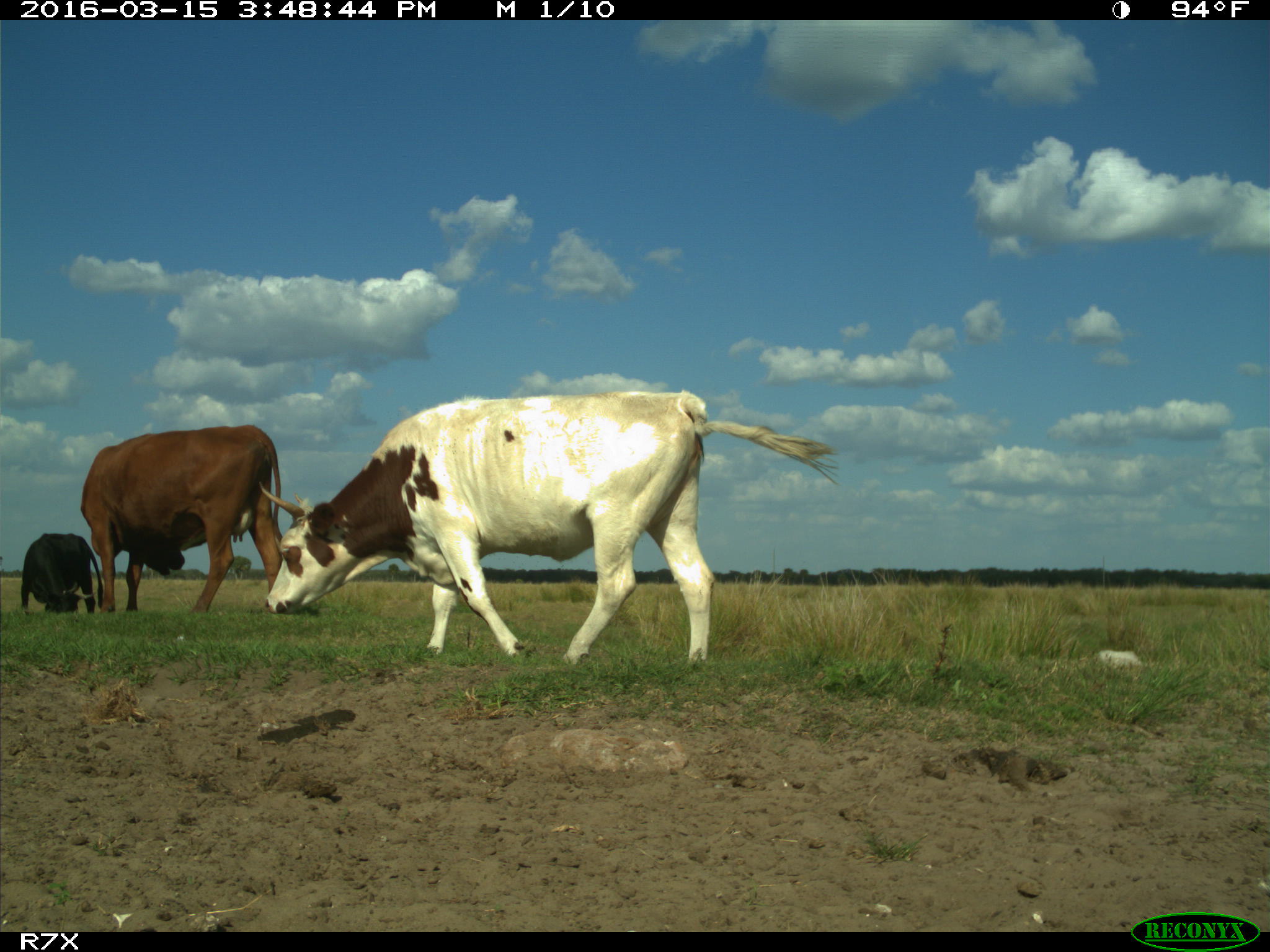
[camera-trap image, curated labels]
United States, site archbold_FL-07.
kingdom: Animalia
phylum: Chordata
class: Mammalia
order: Artiodactyla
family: Bovidae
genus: Bos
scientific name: Bos taurus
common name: domestic cow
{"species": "Bos taurus (domestic cow)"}